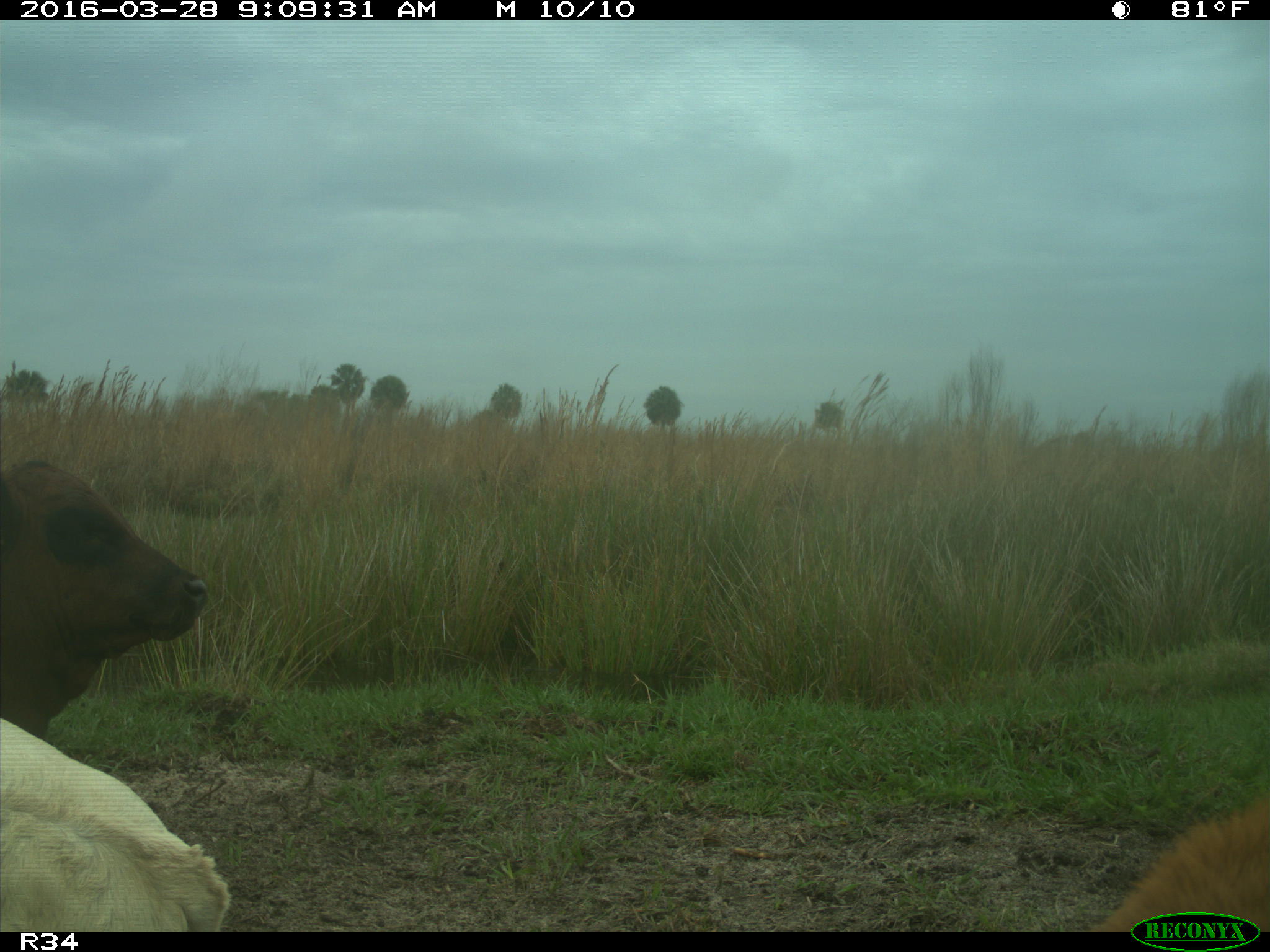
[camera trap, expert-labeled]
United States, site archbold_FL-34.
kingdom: Animalia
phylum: Chordata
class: Mammalia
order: Artiodactyla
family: Bovidae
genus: Bos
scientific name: Bos taurus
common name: domestic cow